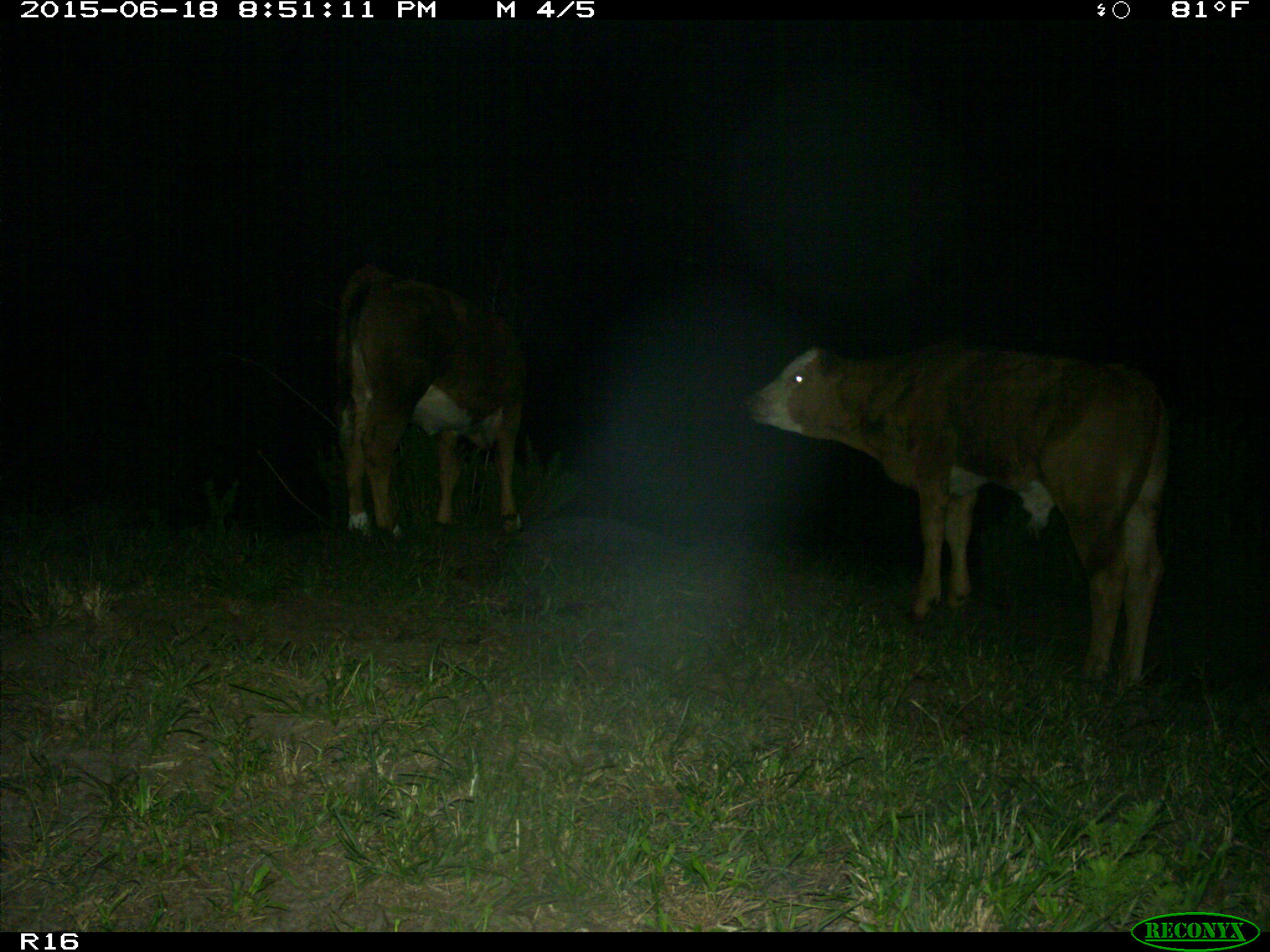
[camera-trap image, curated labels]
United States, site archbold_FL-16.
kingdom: Animalia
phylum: Chordata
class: Mammalia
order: Artiodactyla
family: Bovidae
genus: Bos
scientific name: Bos taurus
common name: domestic cow